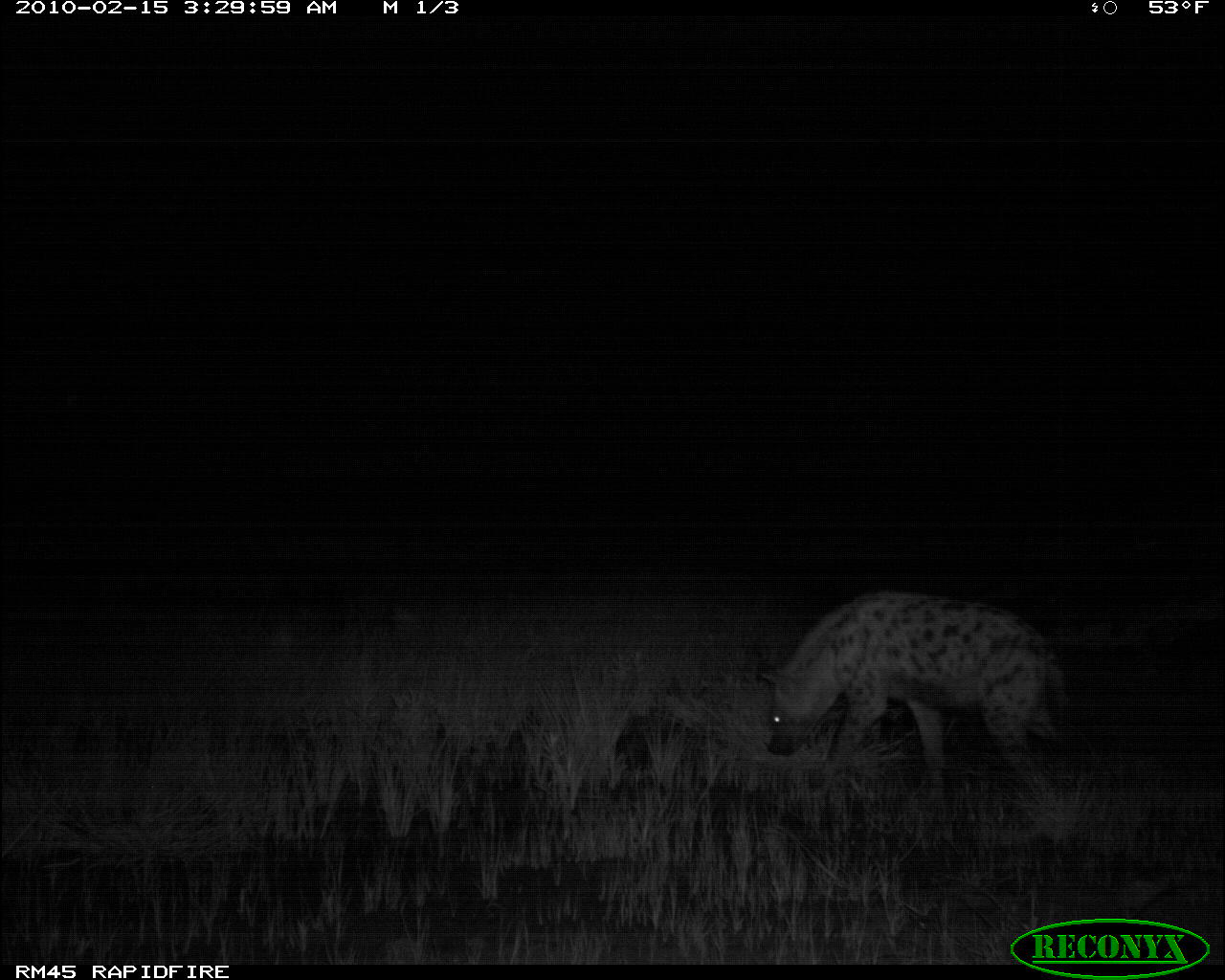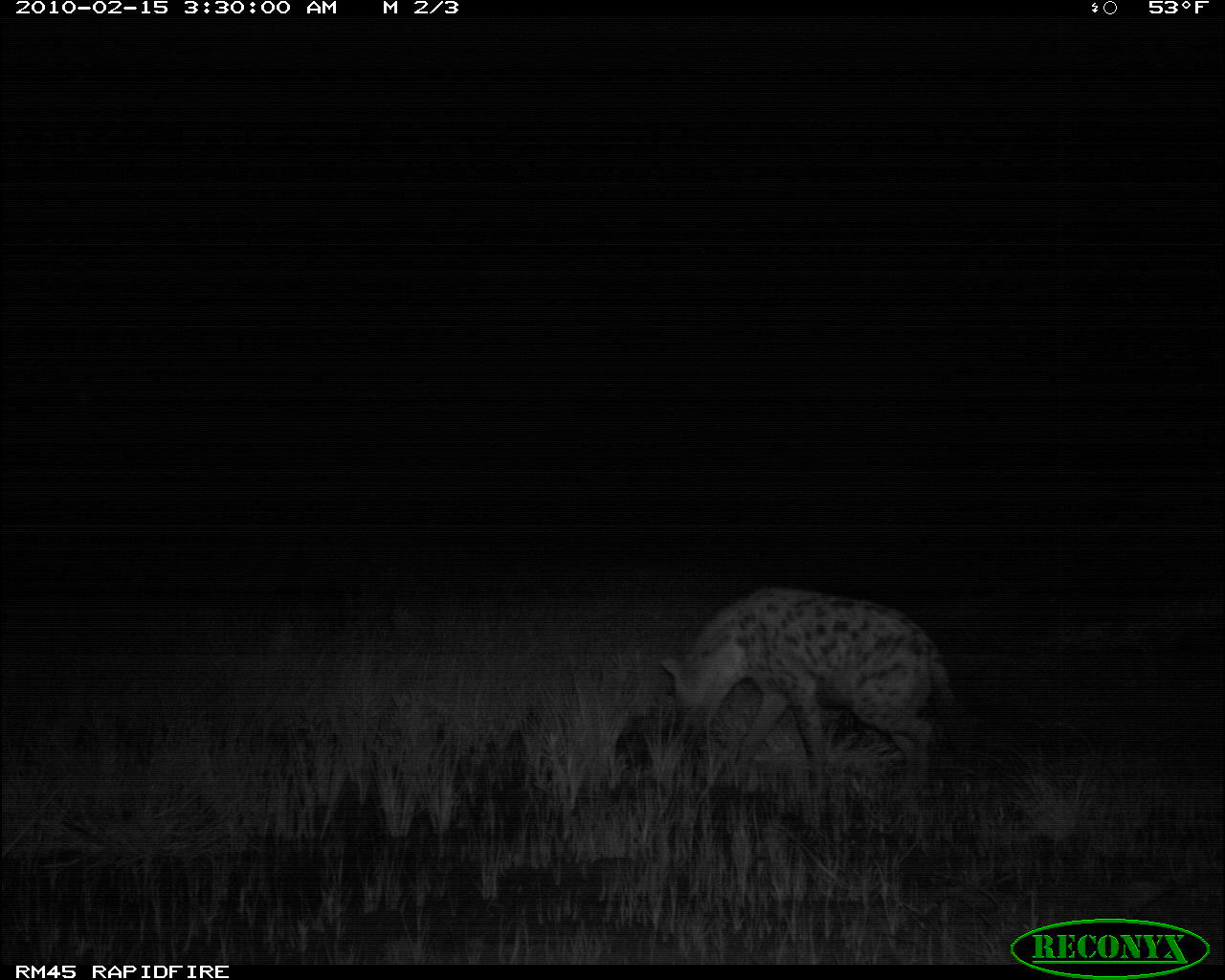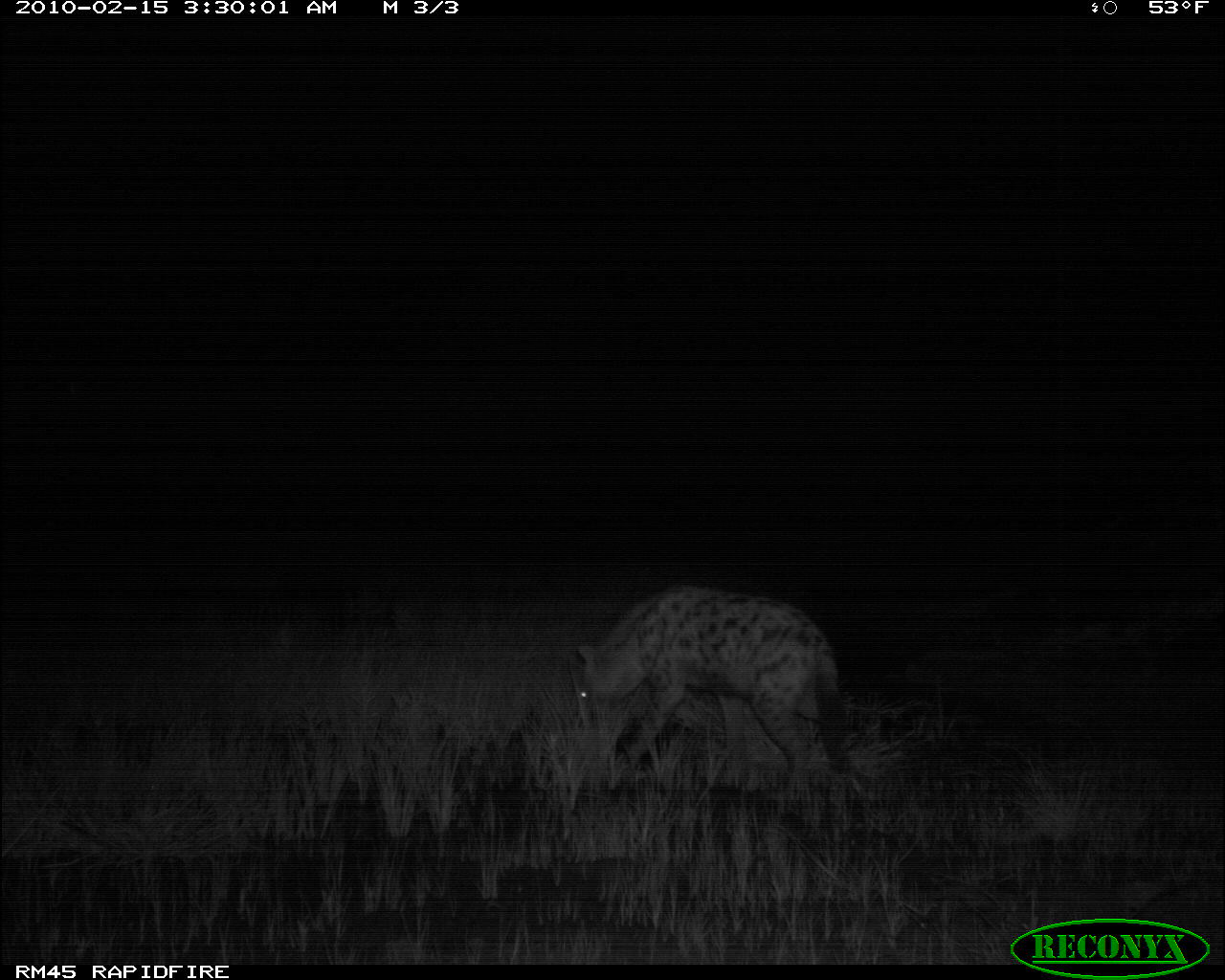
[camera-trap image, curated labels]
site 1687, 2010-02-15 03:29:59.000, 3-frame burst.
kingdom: Animalia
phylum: Chordata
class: Mammalia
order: Carnivora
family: Hyaenidae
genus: Crocuta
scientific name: Crocuta crocuta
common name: spotted hyena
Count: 1.